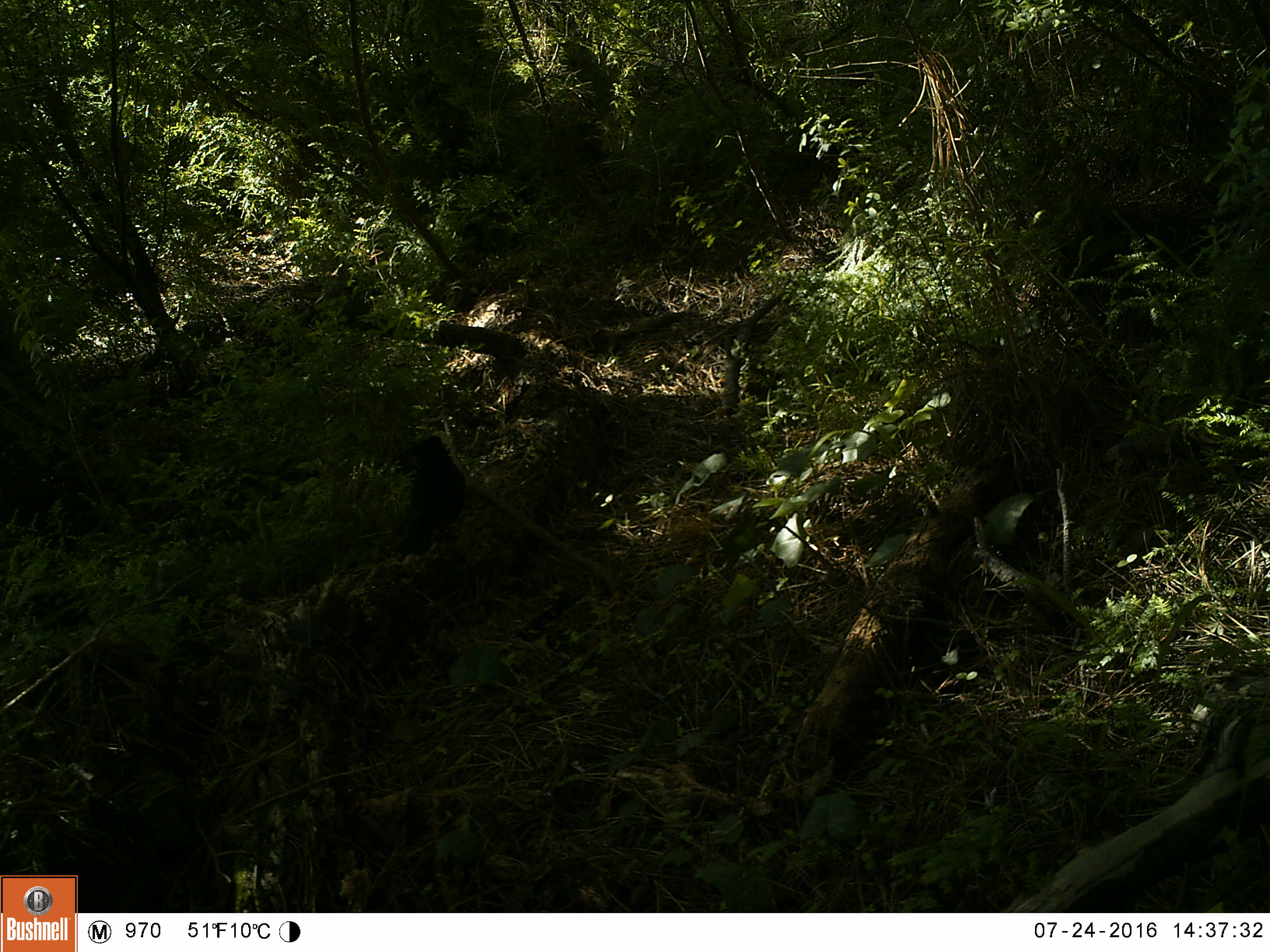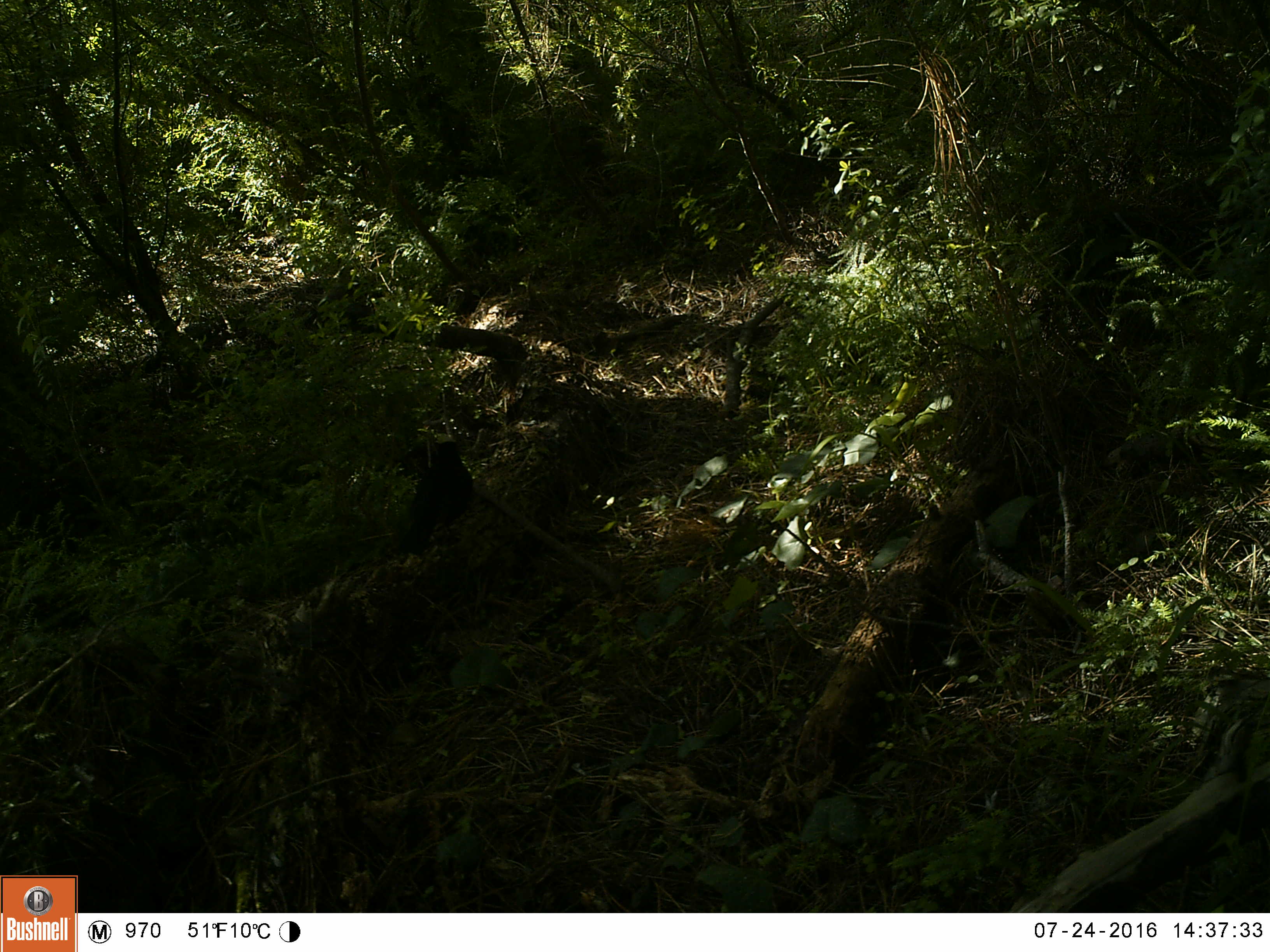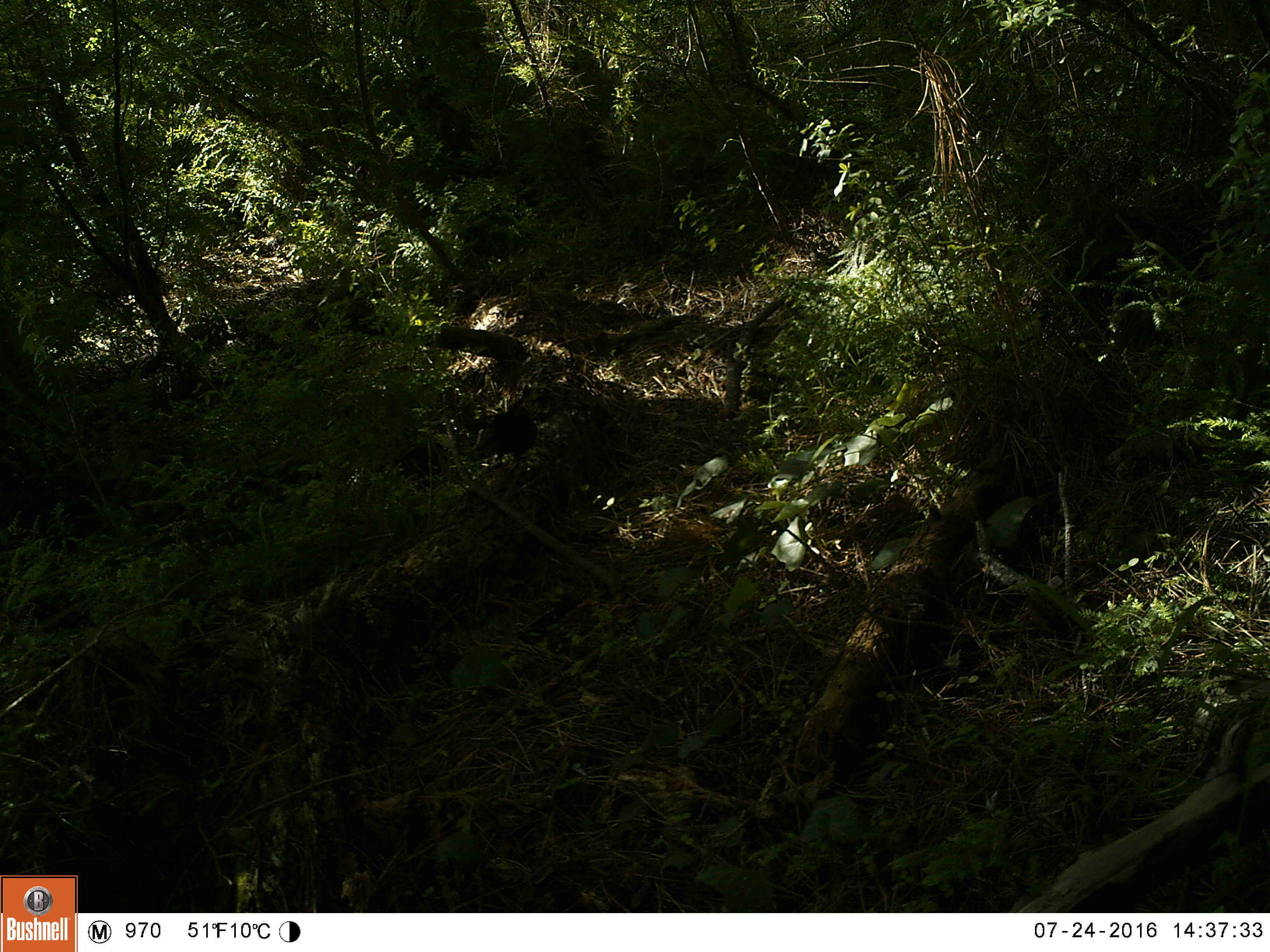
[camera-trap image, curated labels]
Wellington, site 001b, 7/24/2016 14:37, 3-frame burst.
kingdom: Animalia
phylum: Chordata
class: Aves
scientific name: Aves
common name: bird